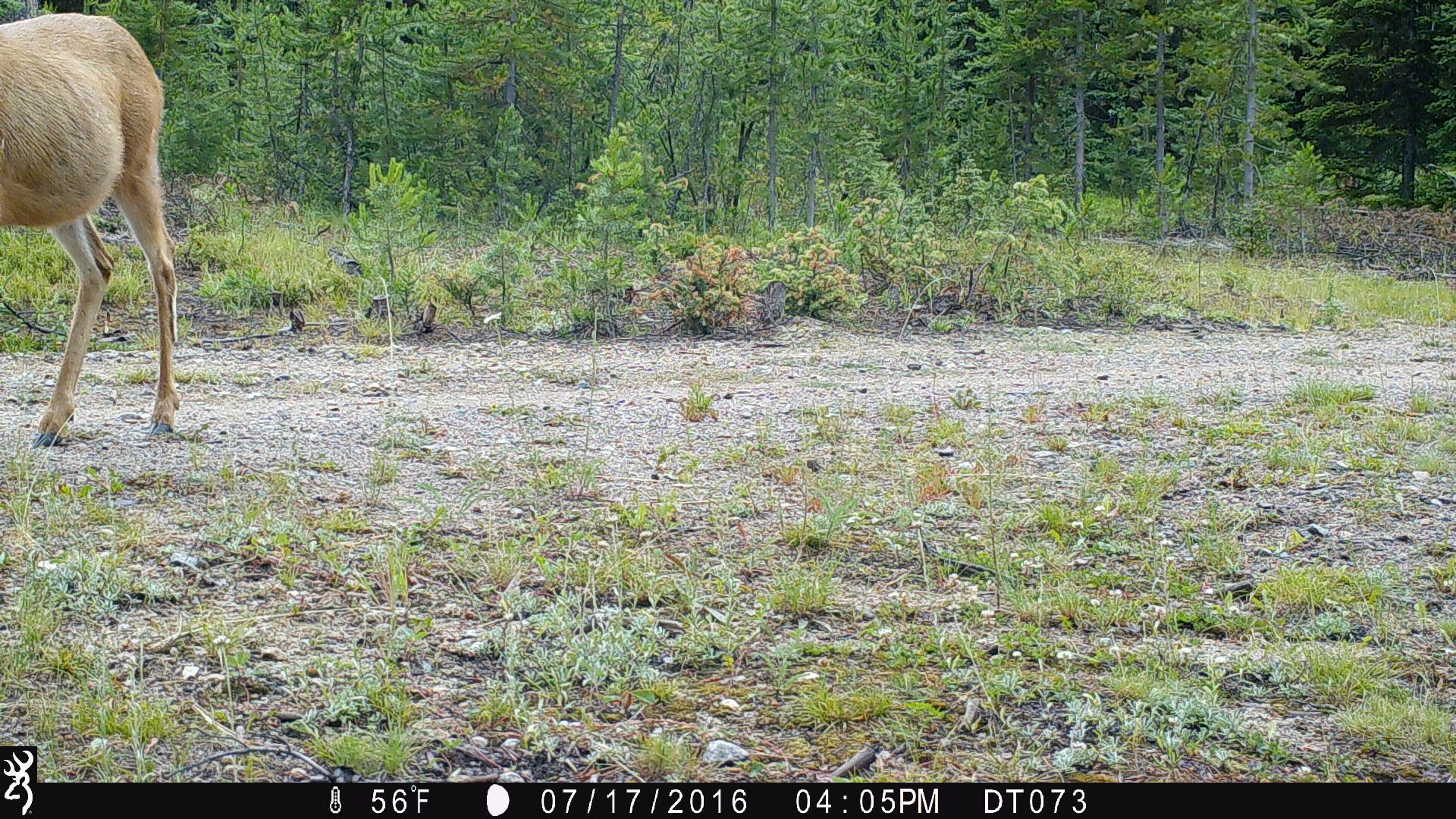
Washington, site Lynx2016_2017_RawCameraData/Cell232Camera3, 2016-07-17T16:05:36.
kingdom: Animalia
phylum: Chordata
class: Mammalia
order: Artiodactyla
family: Cervidae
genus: Odocoileus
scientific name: Odocoileus hemionus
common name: mule deer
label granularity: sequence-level